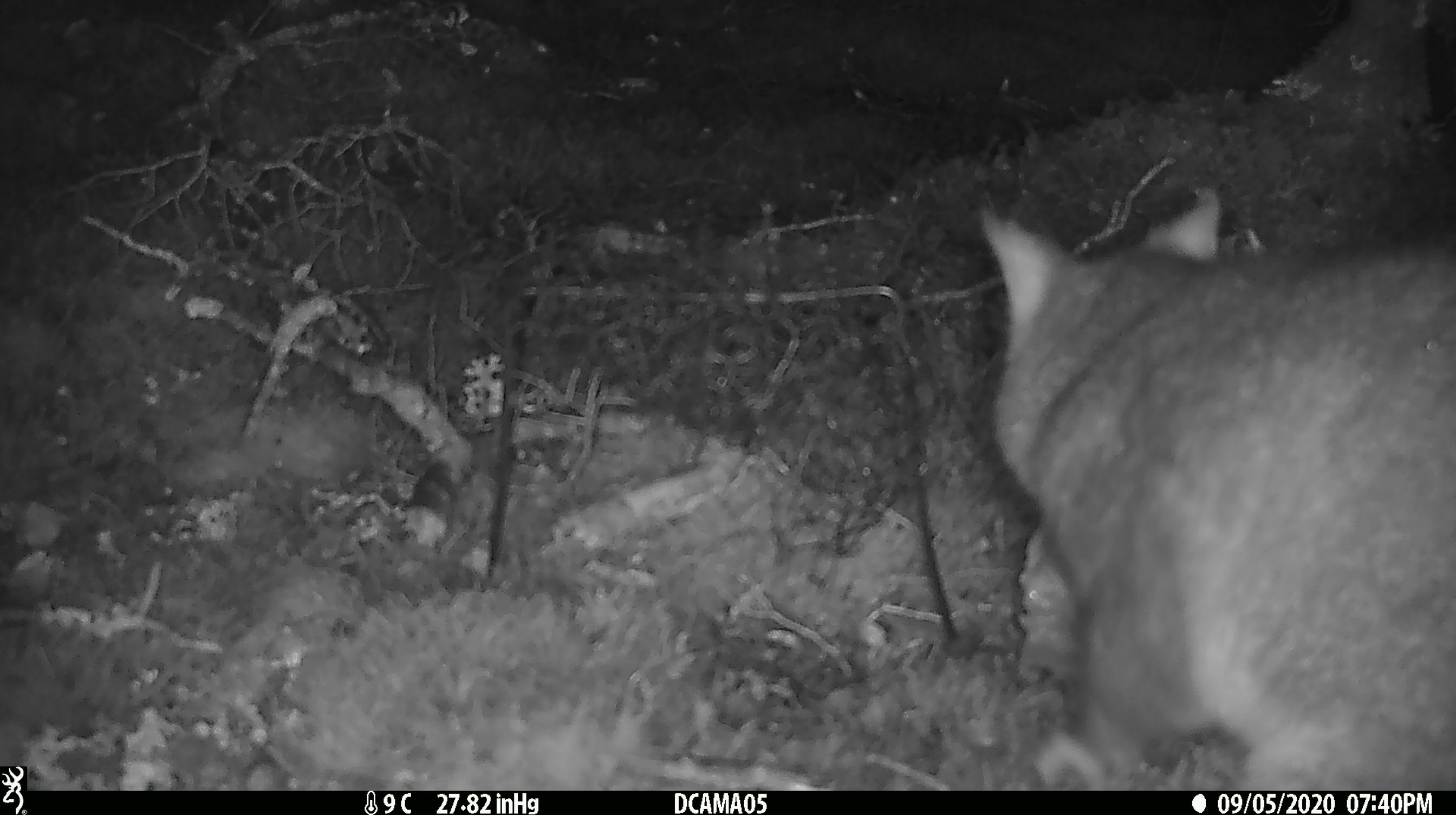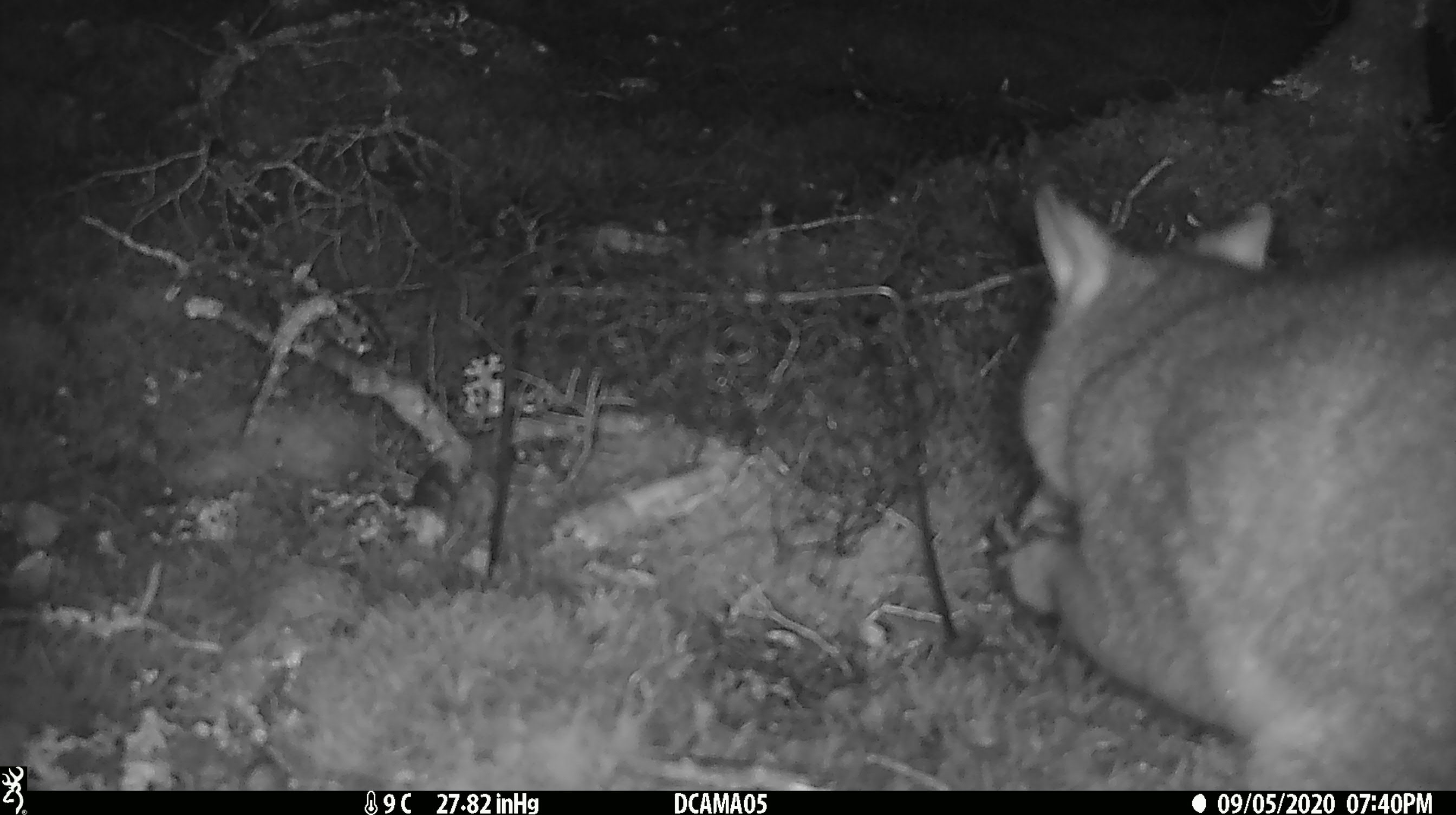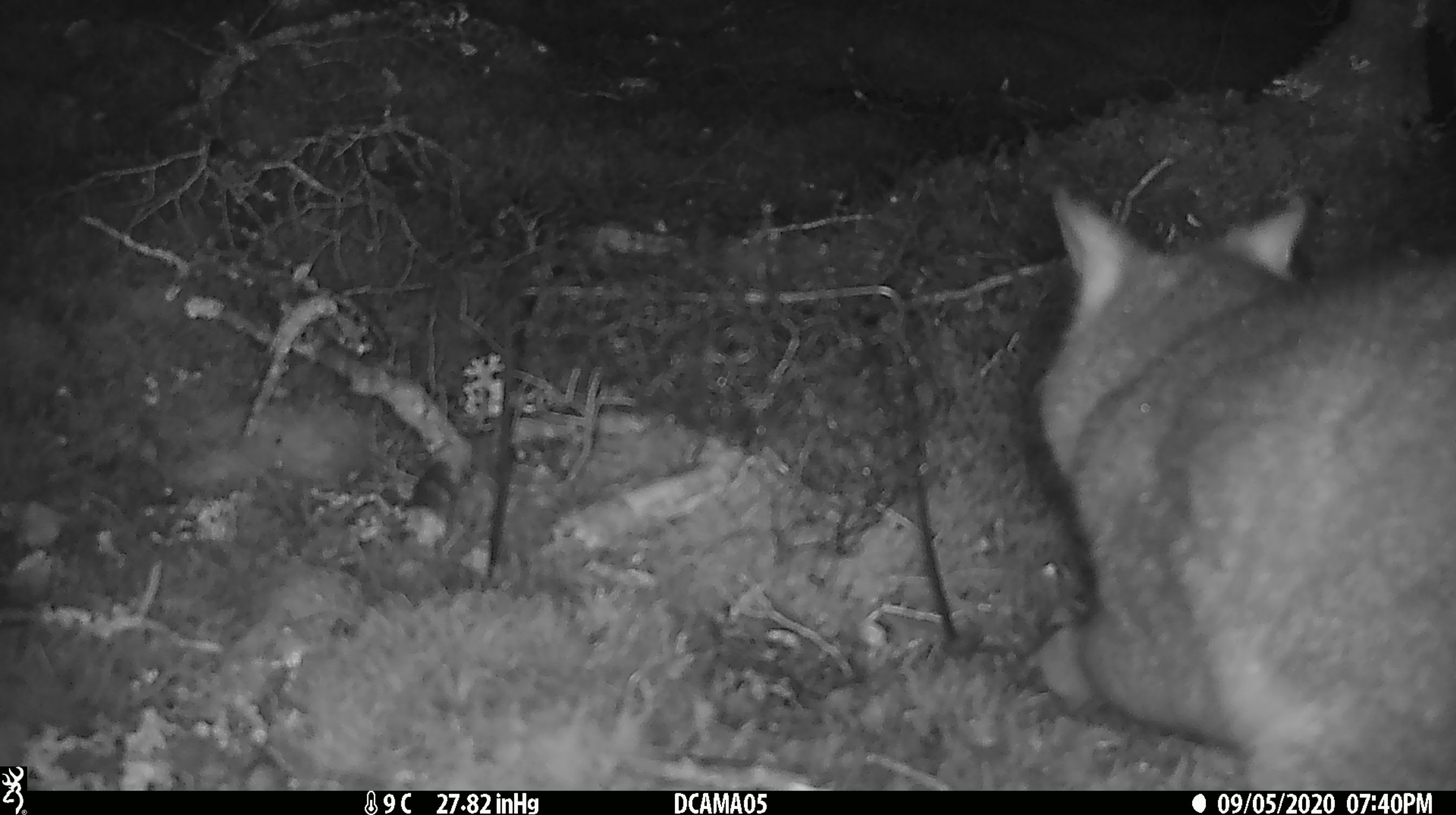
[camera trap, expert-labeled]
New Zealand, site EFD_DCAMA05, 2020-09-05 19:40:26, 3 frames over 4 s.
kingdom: Animalia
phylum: Chordata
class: Mammalia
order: Diprotodontia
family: Phalangeridae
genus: Trichosurus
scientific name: Trichosurus vulpecula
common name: common brushtail possum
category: possum